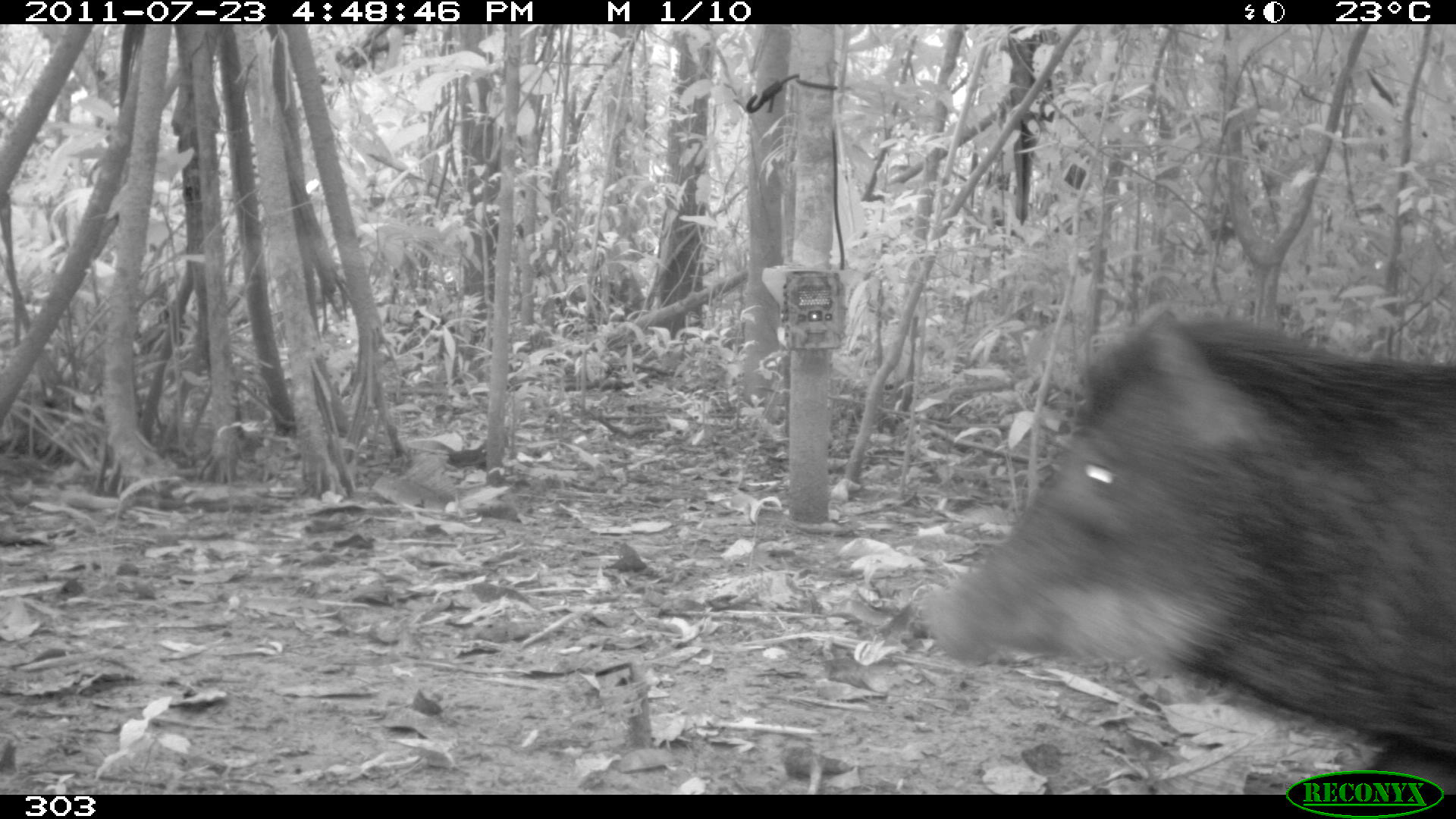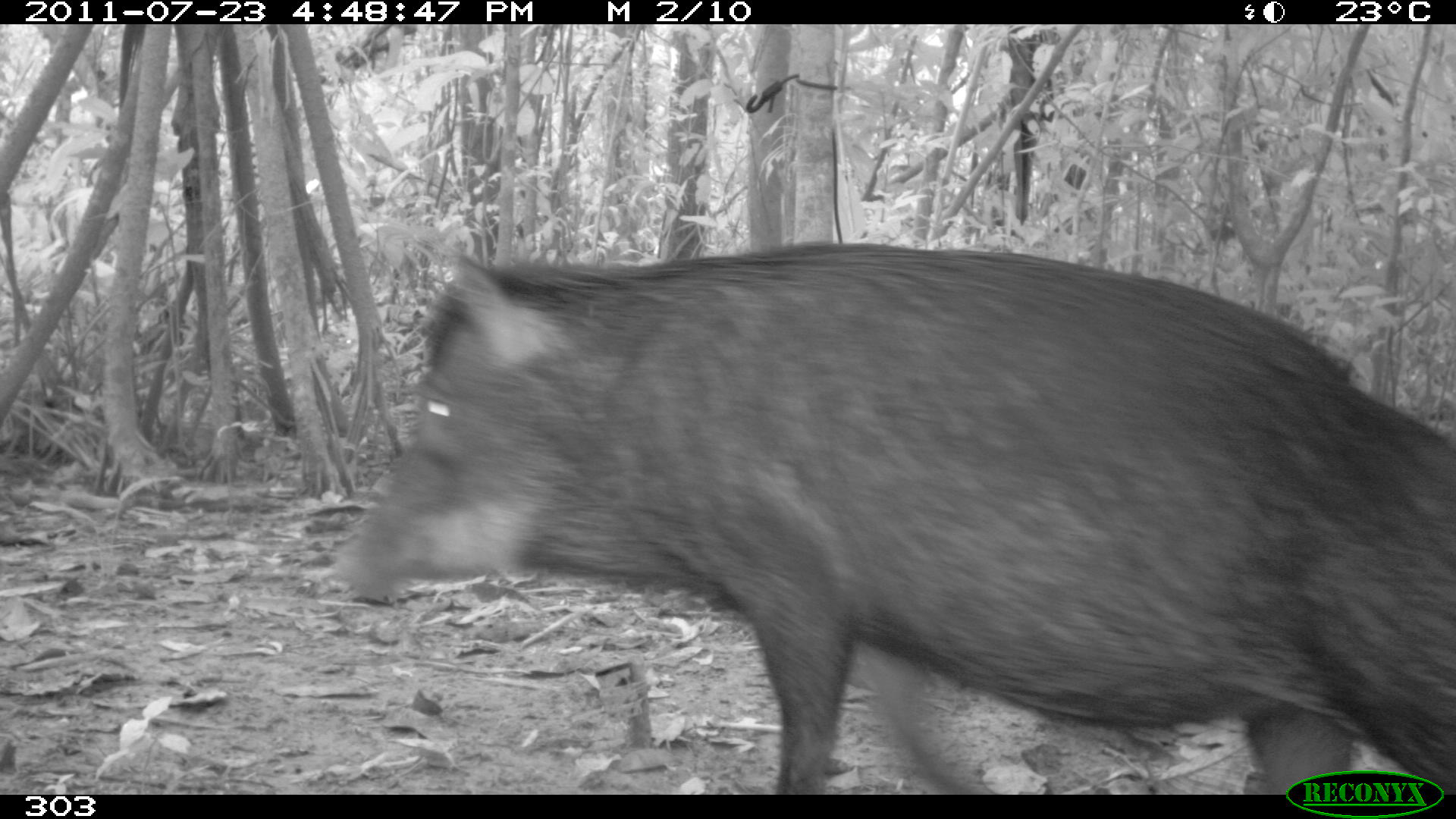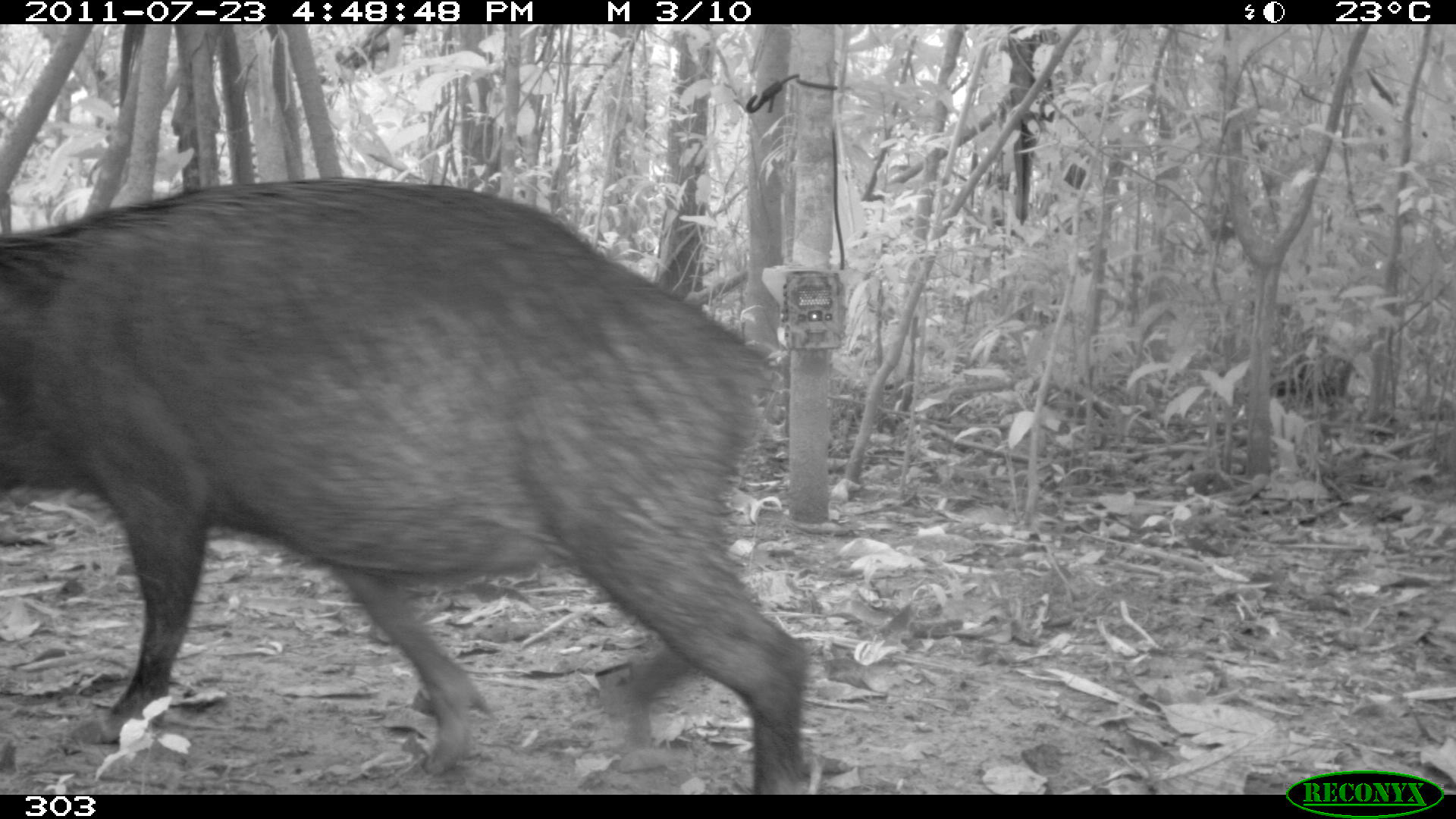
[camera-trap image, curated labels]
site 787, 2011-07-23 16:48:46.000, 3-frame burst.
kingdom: Animalia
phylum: Chordata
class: Mammalia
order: Artiodactyla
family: Tayassuidae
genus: Tayassu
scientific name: Tayassu pecari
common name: white-lipped peccary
Tayassu pecari (white-lipped peccary).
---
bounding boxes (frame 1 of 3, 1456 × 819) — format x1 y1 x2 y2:
tayassu pecari: 925 305 1454 794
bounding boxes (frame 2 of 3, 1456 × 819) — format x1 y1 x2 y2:
tayassu pecari: 335 238 1456 768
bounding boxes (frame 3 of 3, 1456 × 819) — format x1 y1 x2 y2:
tayassu pecari: 0 175 808 793